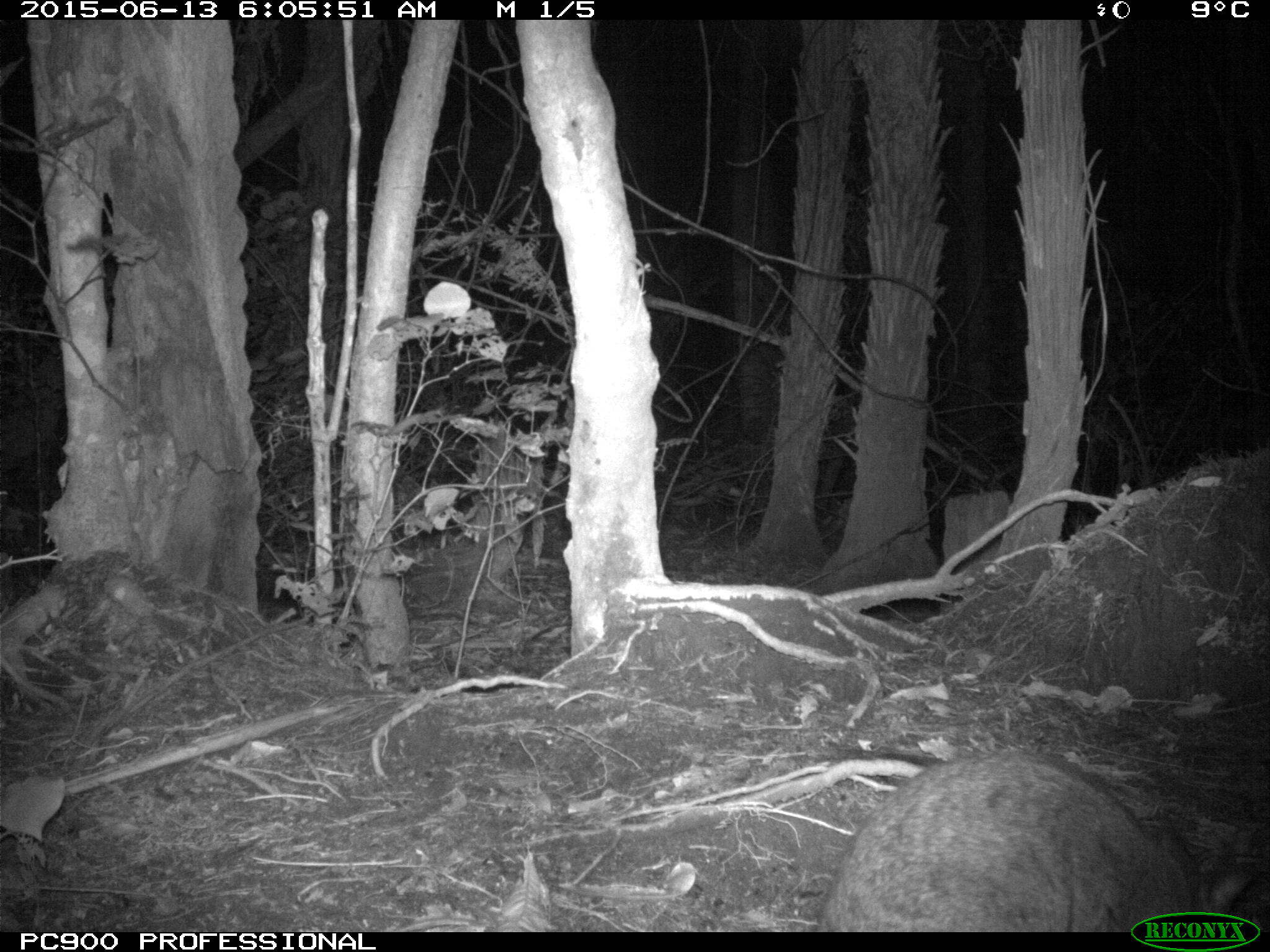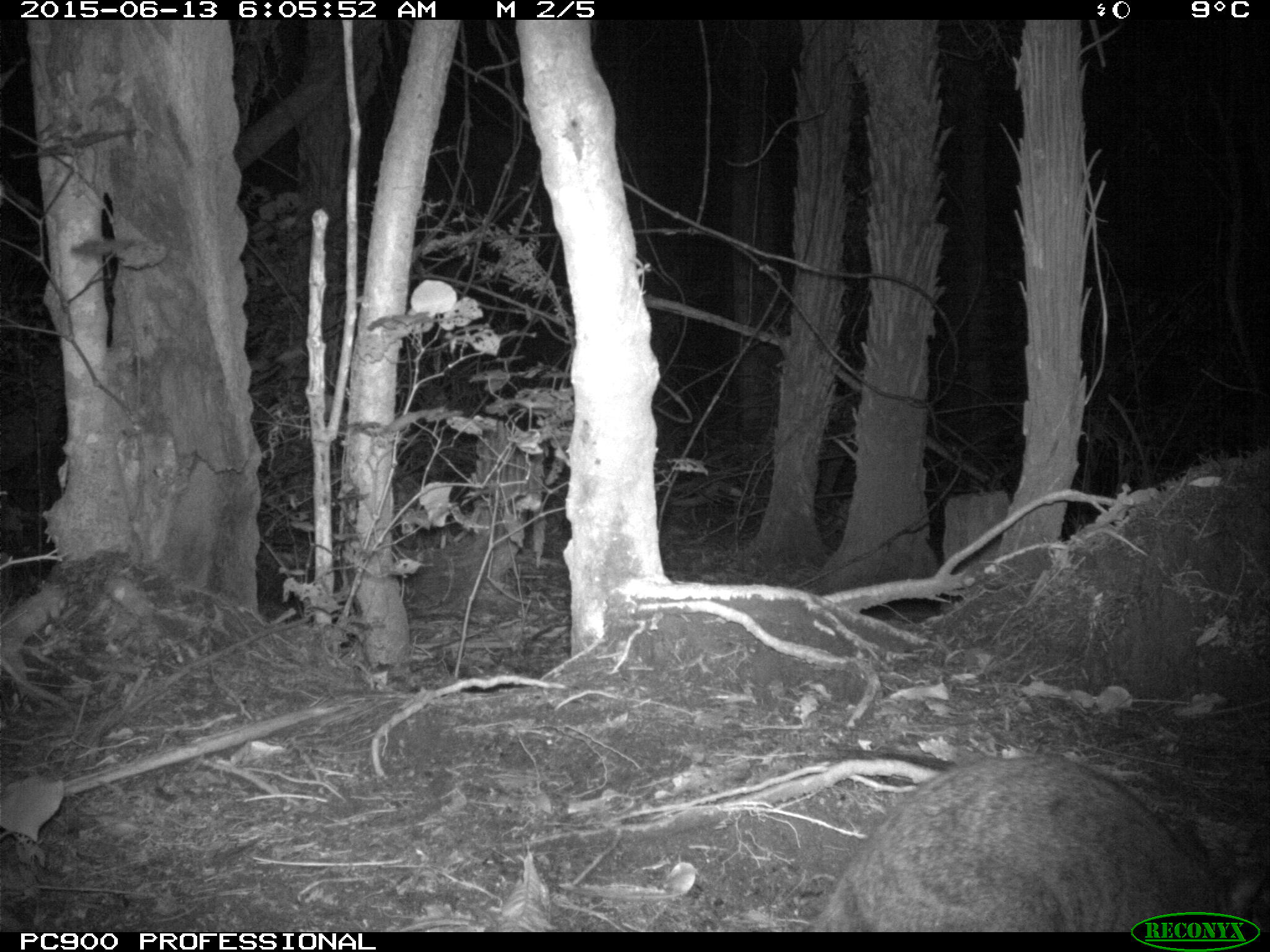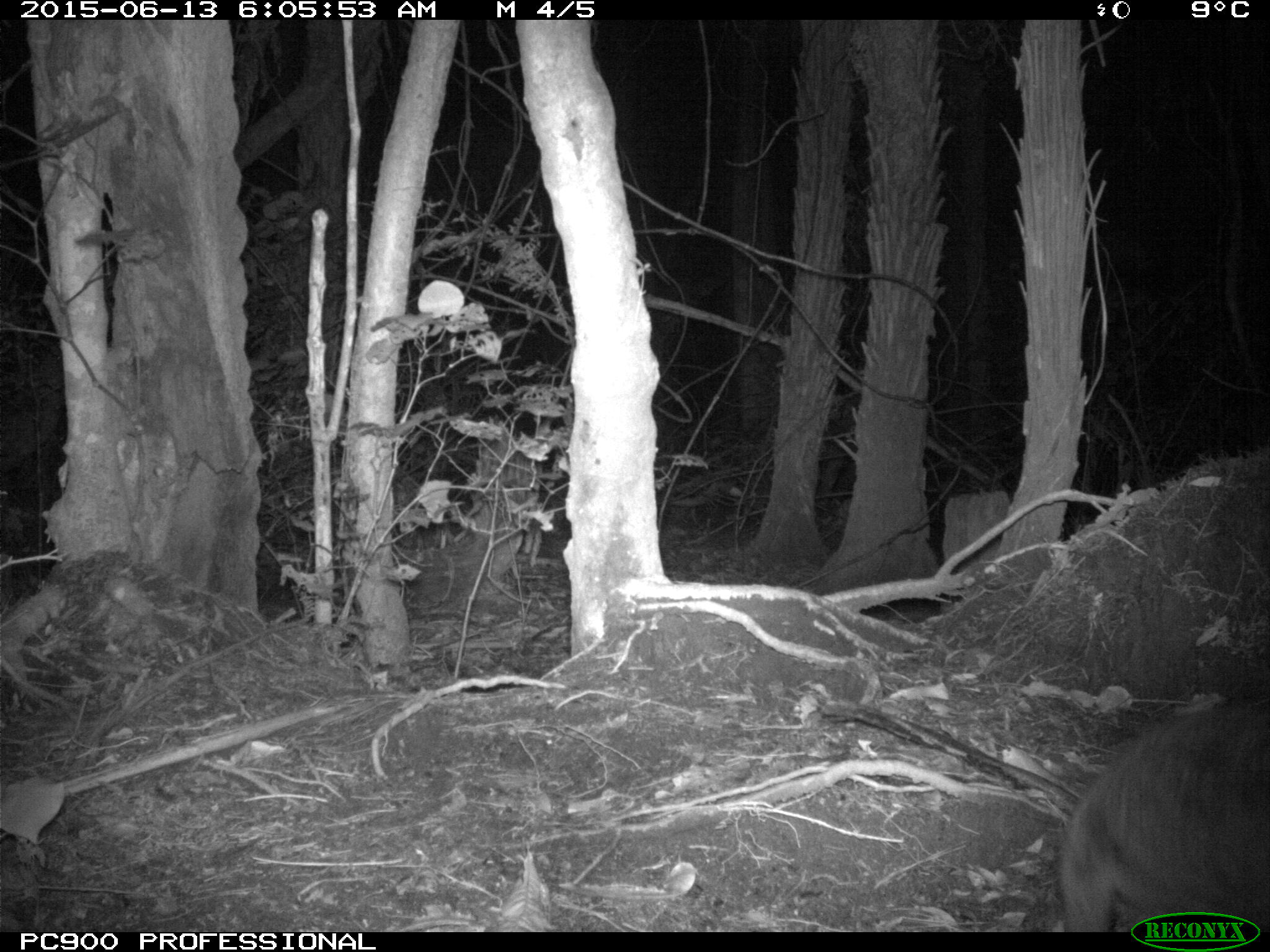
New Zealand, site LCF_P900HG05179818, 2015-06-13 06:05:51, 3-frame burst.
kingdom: Animalia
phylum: Chordata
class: Mammalia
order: Diprotodontia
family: Macropodidae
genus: Notamacropus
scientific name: Notamacropus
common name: wallaby